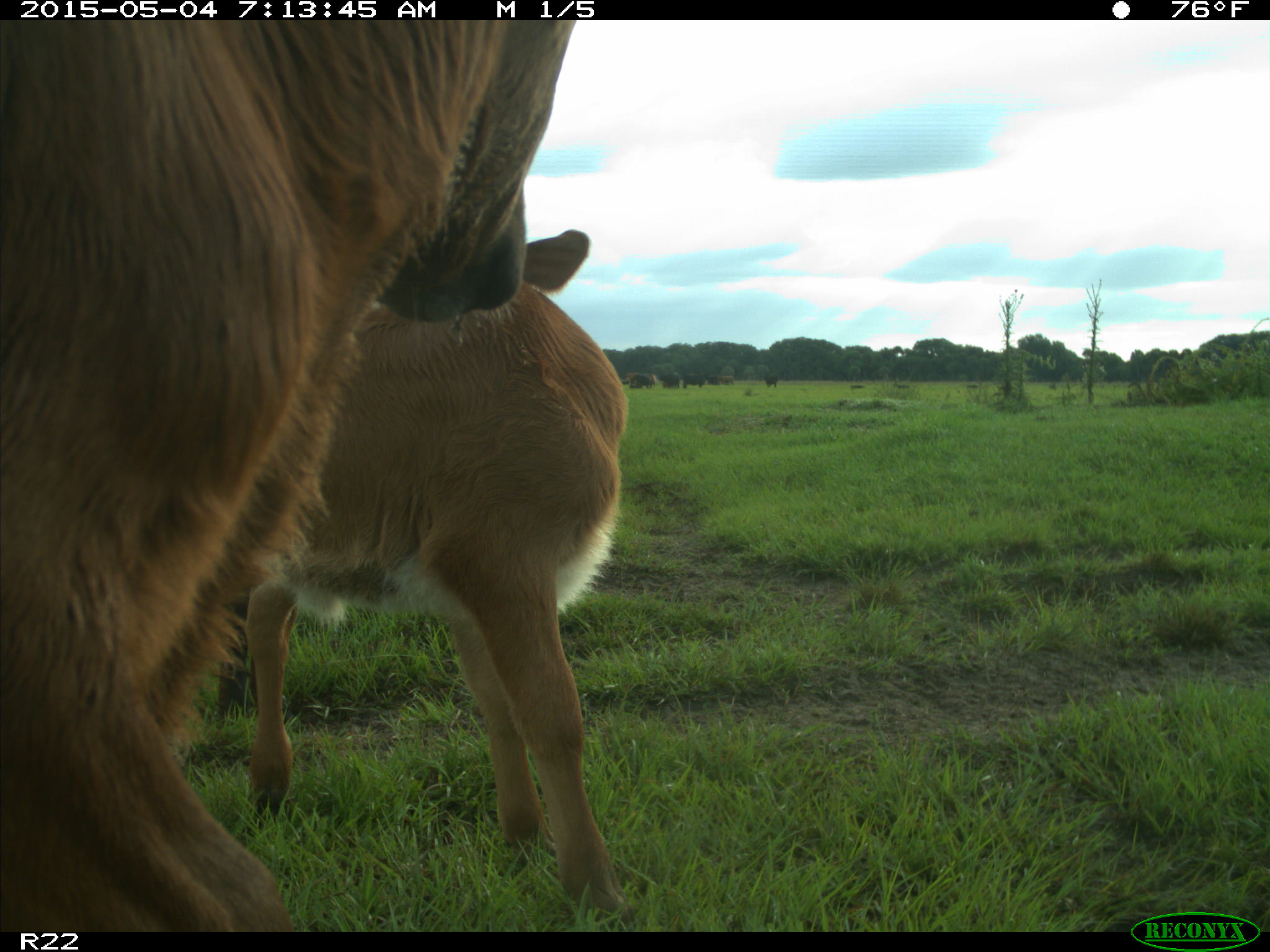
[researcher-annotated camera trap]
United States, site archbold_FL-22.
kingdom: Animalia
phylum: Chordata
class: Mammalia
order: Artiodactyla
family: Bovidae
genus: Bos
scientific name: Bos taurus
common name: domestic cow